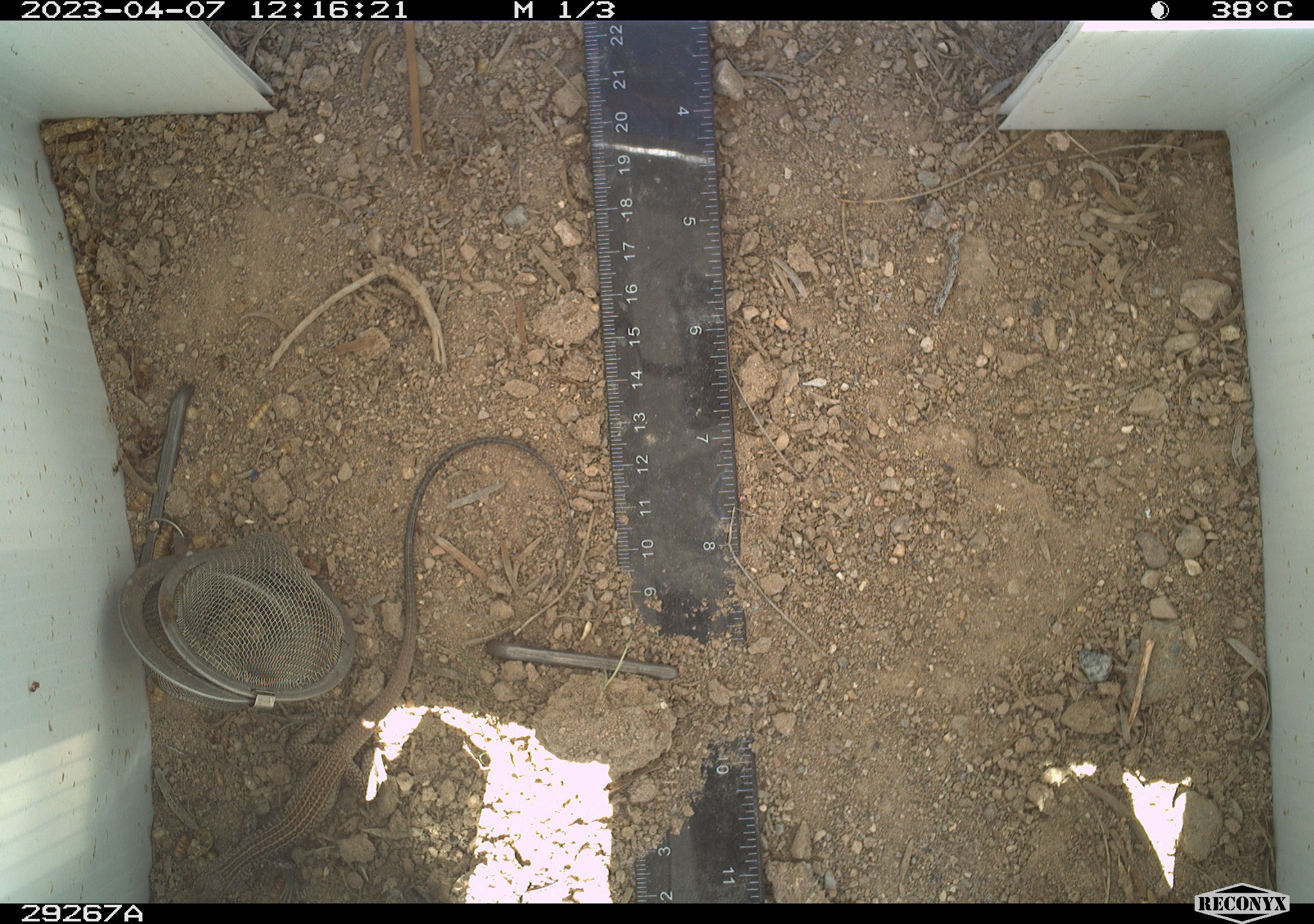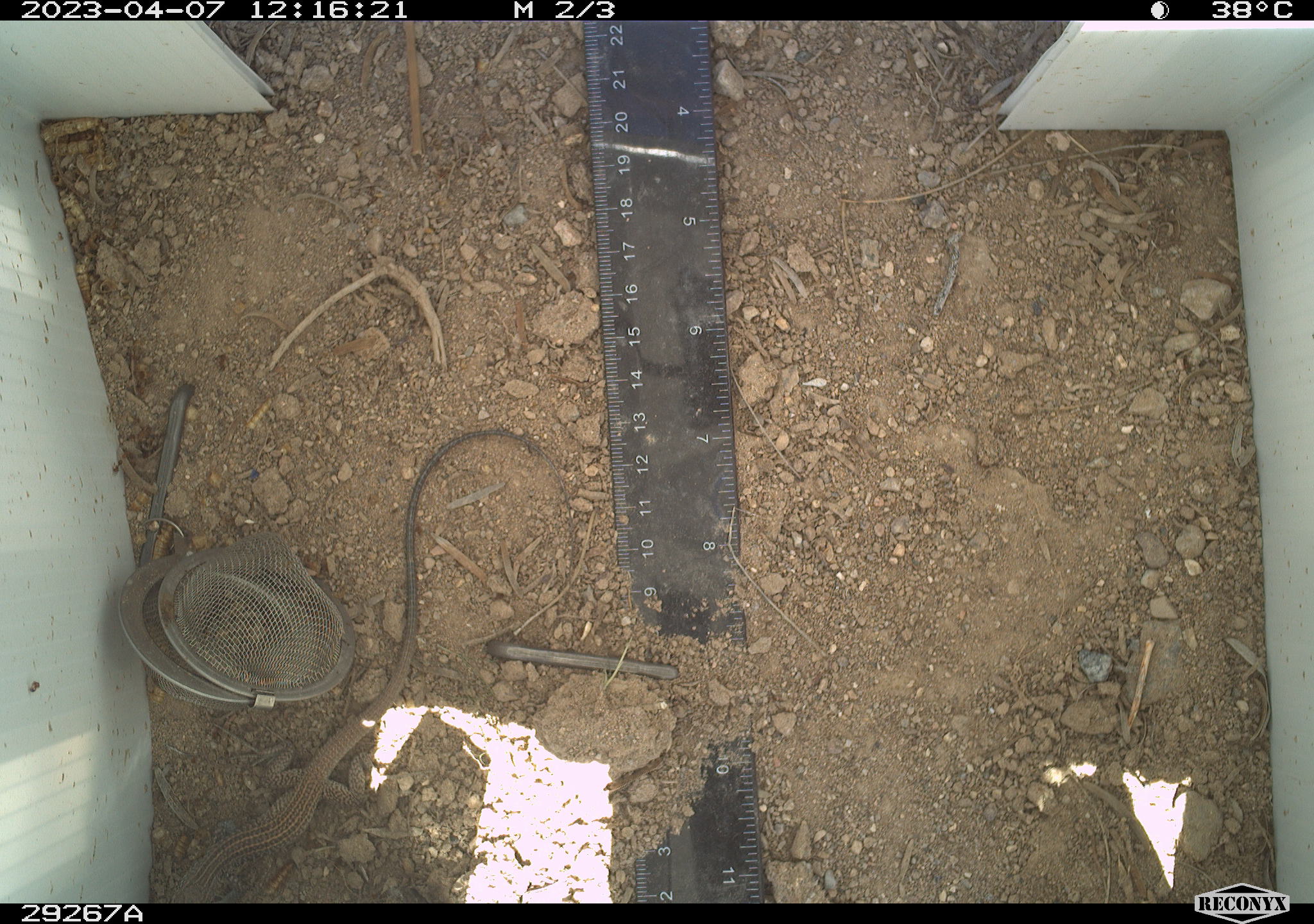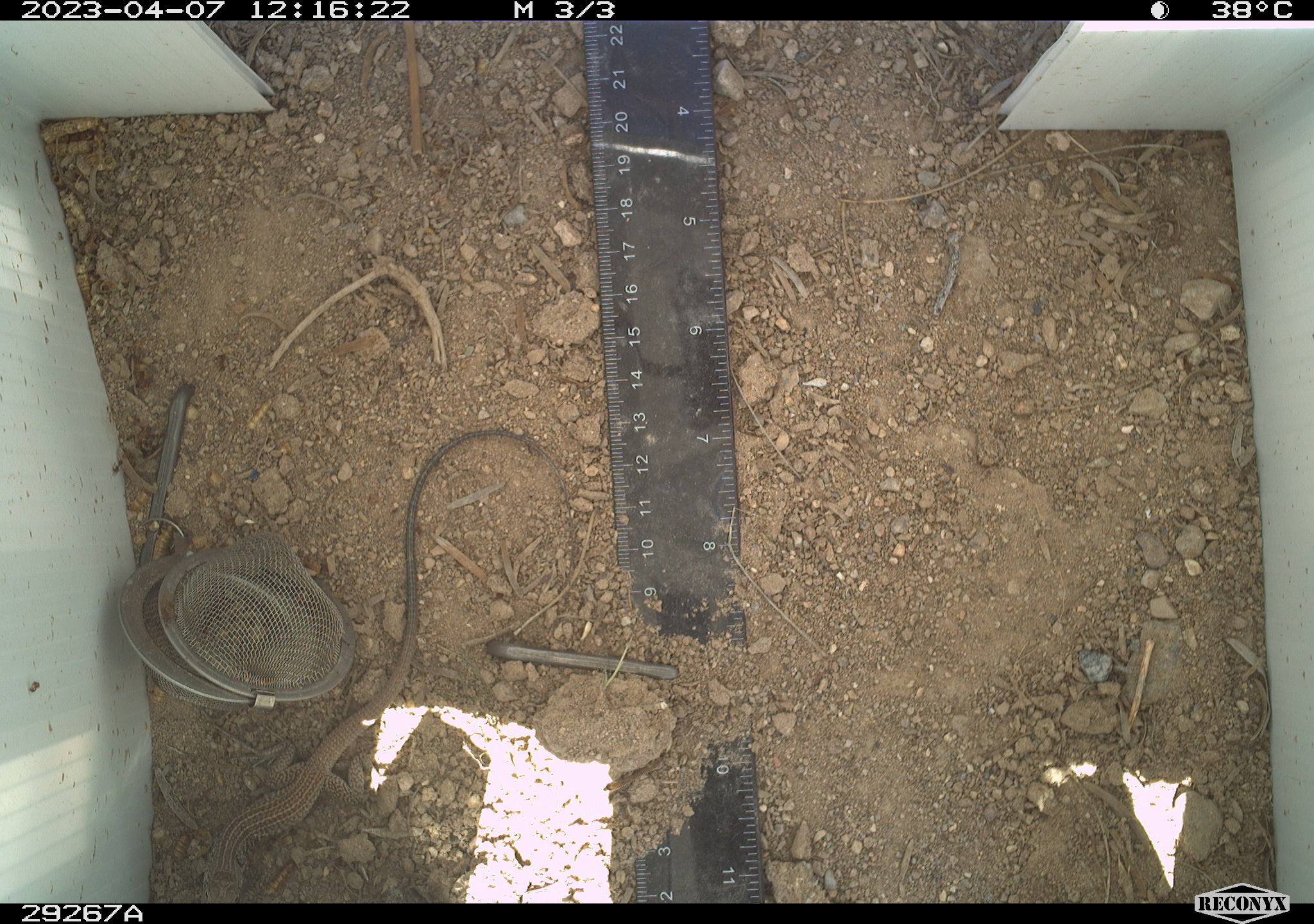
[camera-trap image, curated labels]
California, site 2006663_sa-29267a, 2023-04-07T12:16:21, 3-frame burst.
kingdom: Animalia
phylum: Chordata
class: Reptilia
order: Squamata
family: Teiidae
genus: Aspidoscelis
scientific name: Aspidoscelis tigris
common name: western whiptail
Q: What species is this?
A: Western whiptail (Aspidoscelis tigris).